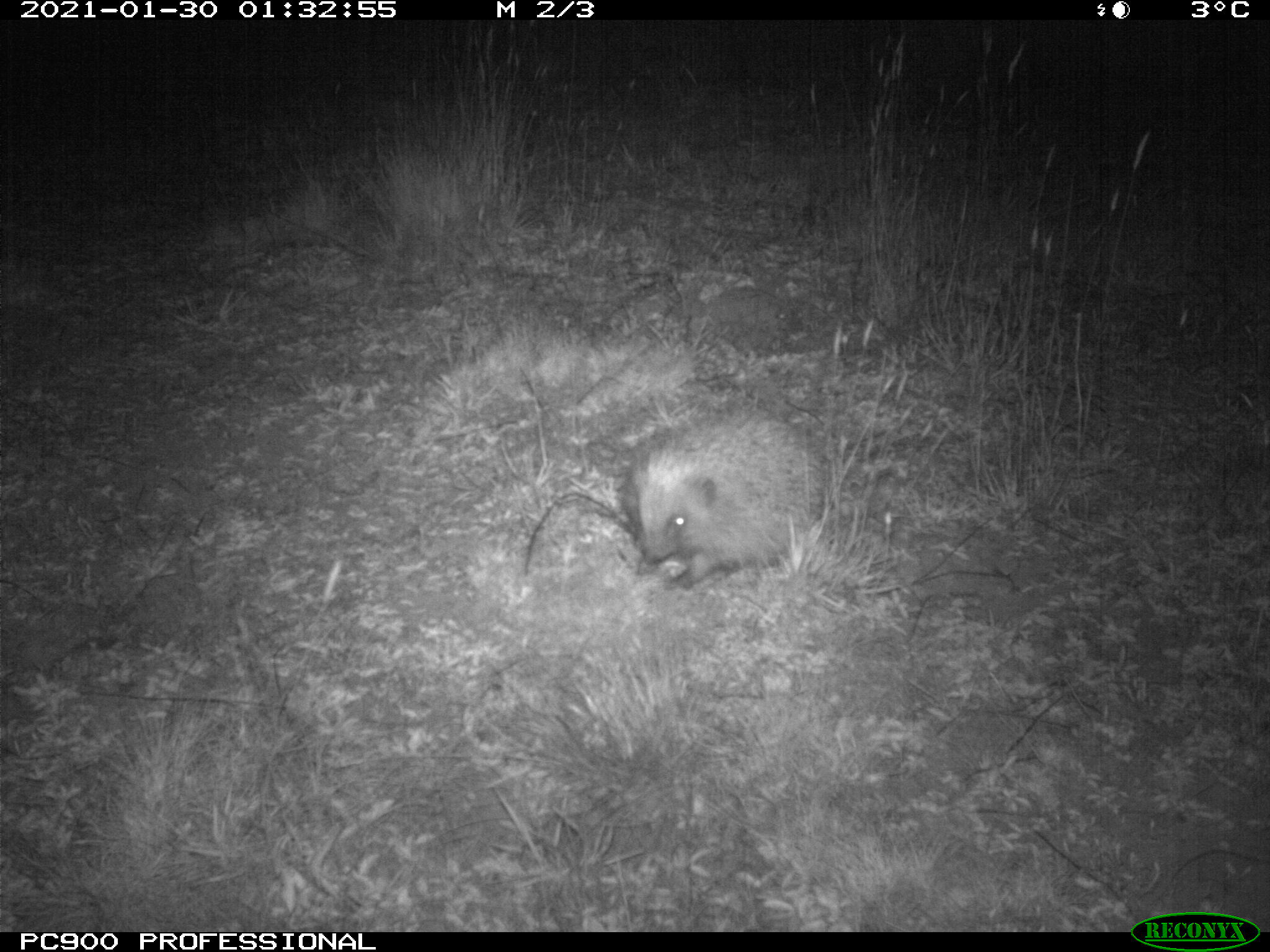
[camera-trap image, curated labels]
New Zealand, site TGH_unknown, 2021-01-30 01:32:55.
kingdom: Animalia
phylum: Chordata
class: Mammalia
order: Eulipotyphla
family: Erinaceidae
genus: Erinaceus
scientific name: Erinaceus europaeus europaeus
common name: european hedgehog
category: hedgehog